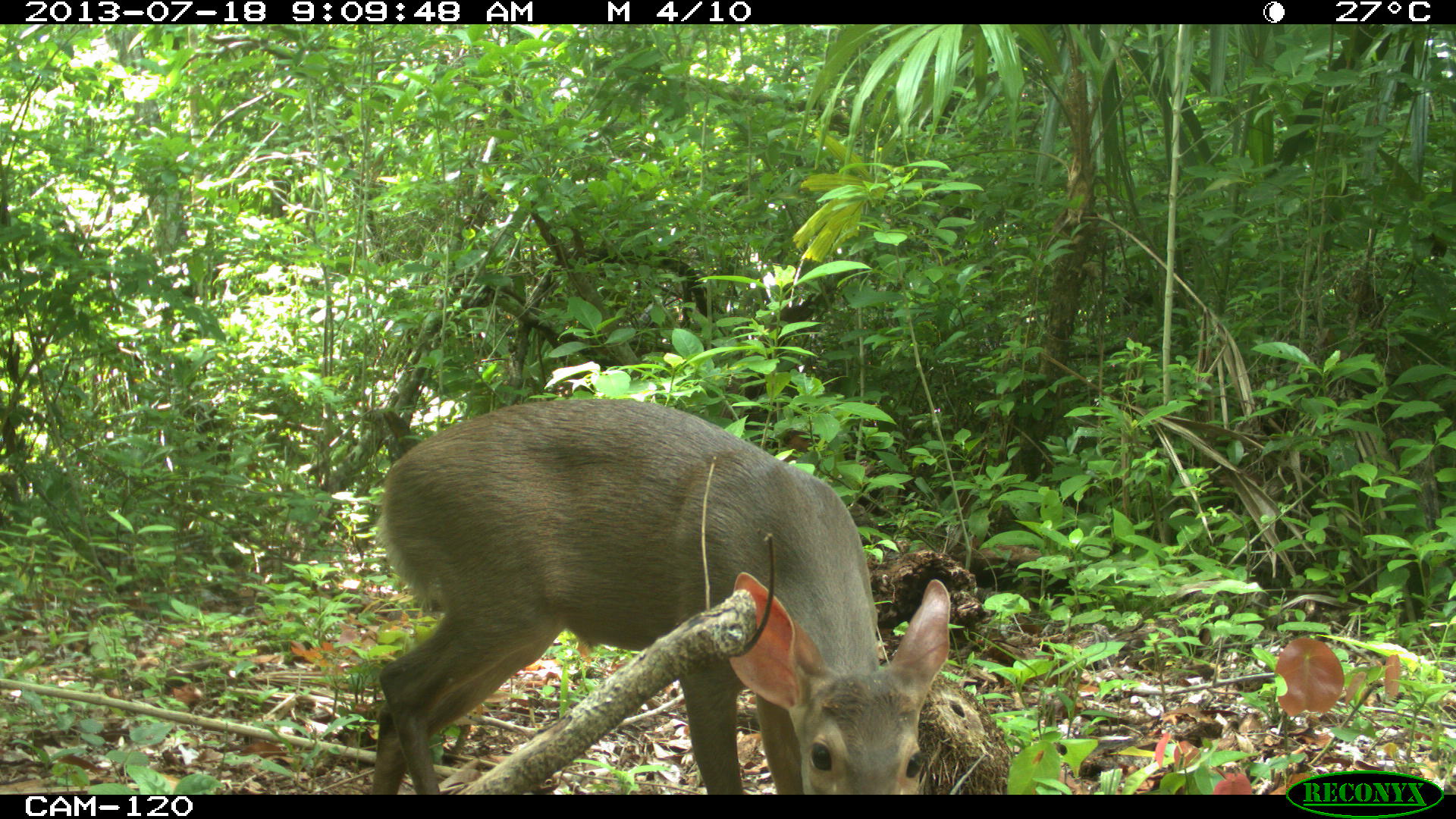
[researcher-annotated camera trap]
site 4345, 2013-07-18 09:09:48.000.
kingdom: Animalia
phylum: Chordata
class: Mammalia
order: Artiodactyla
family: Cervidae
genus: Odocoileus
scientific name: Odocoileus virginianus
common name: white-tailed deer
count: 1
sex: female